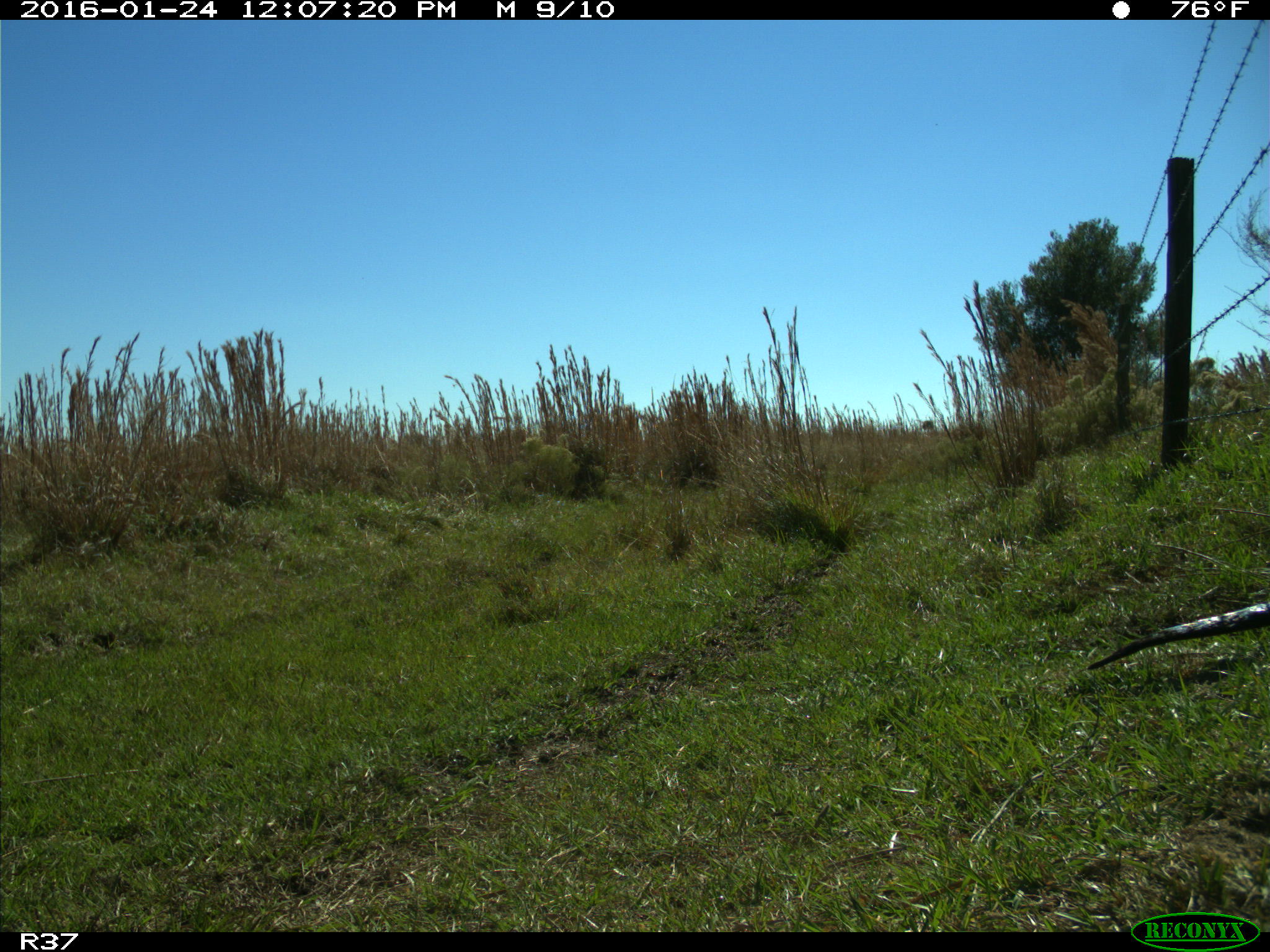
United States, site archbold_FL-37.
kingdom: Animalia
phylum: Chordata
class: Mammalia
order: Carnivora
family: Mustelidae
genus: Lontra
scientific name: Lontra canadensis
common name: north american river otter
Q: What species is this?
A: Lontra canadensis (north american river otter).